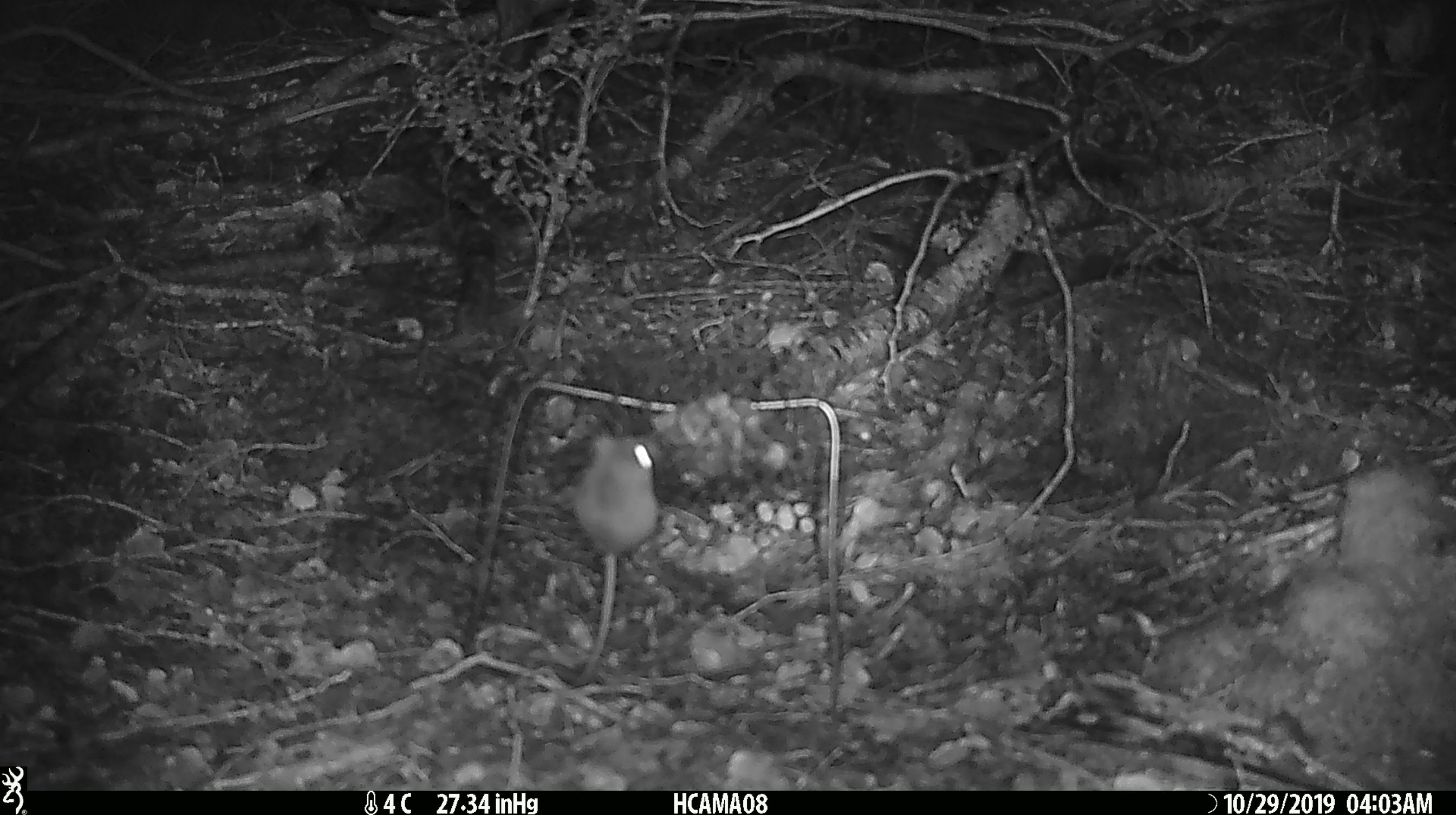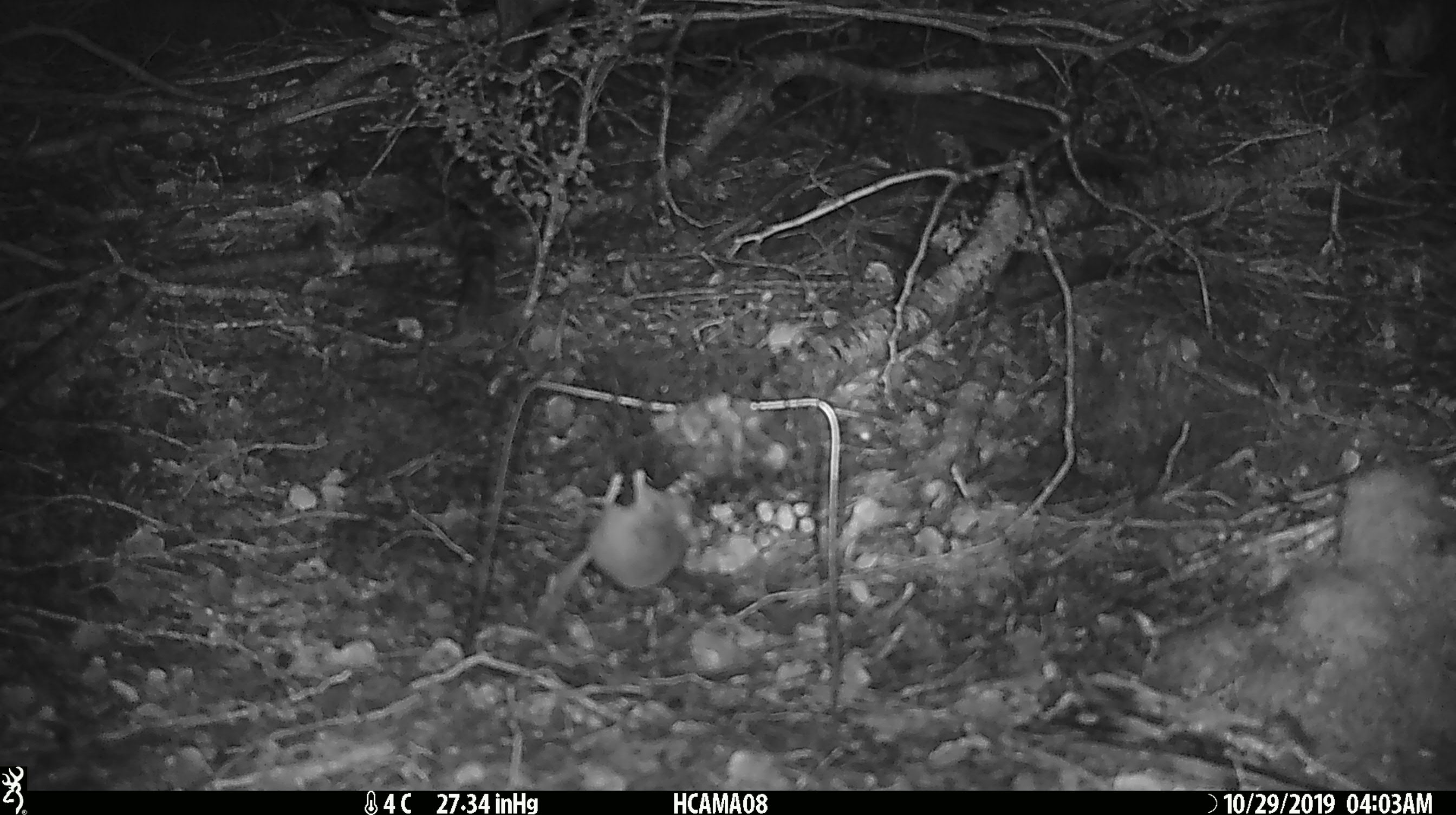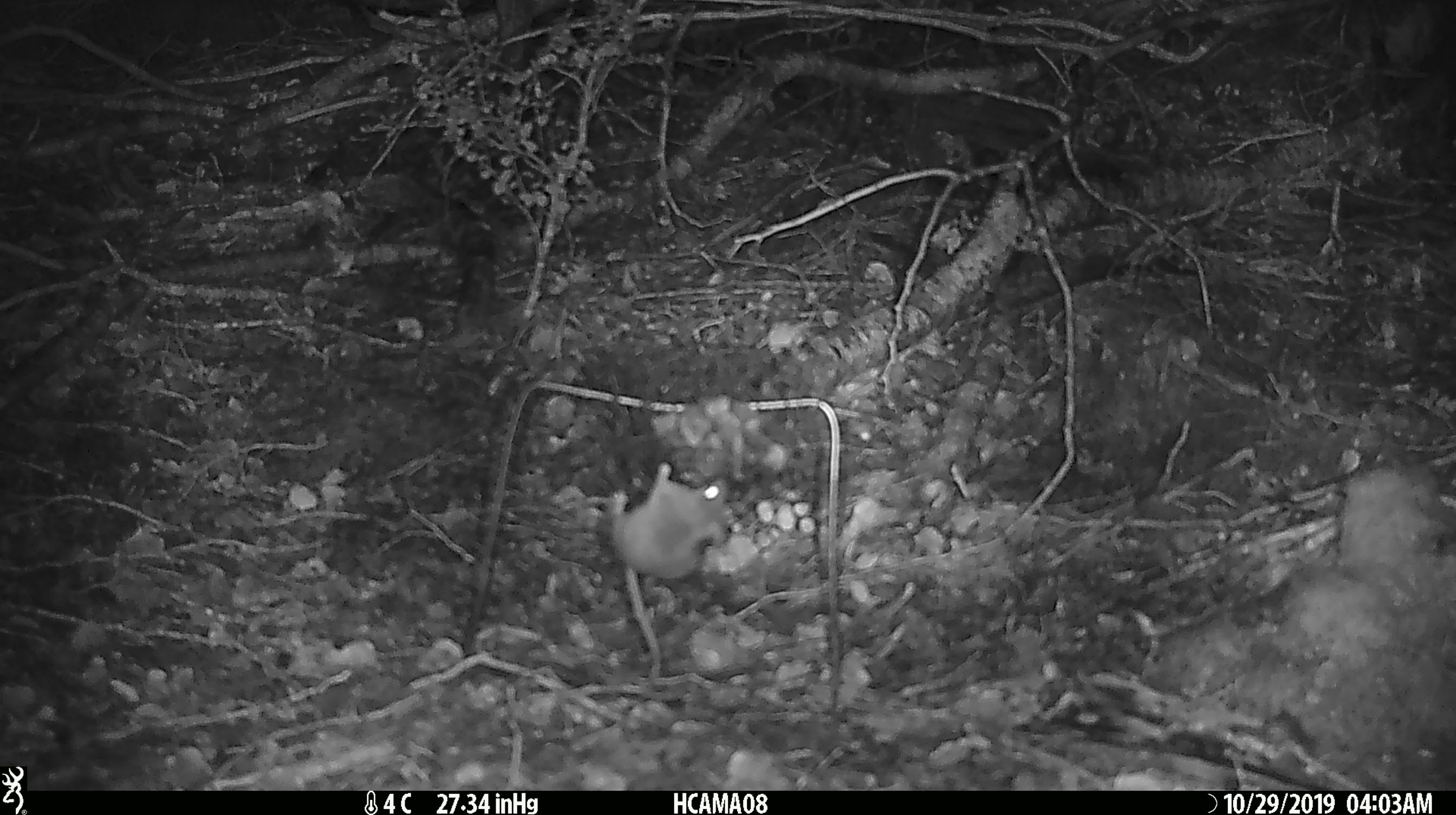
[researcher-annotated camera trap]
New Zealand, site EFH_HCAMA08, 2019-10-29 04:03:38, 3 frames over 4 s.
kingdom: Animalia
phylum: Chordata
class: Mammalia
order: Rodentia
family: Muridae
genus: Mus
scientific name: Mus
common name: mouse